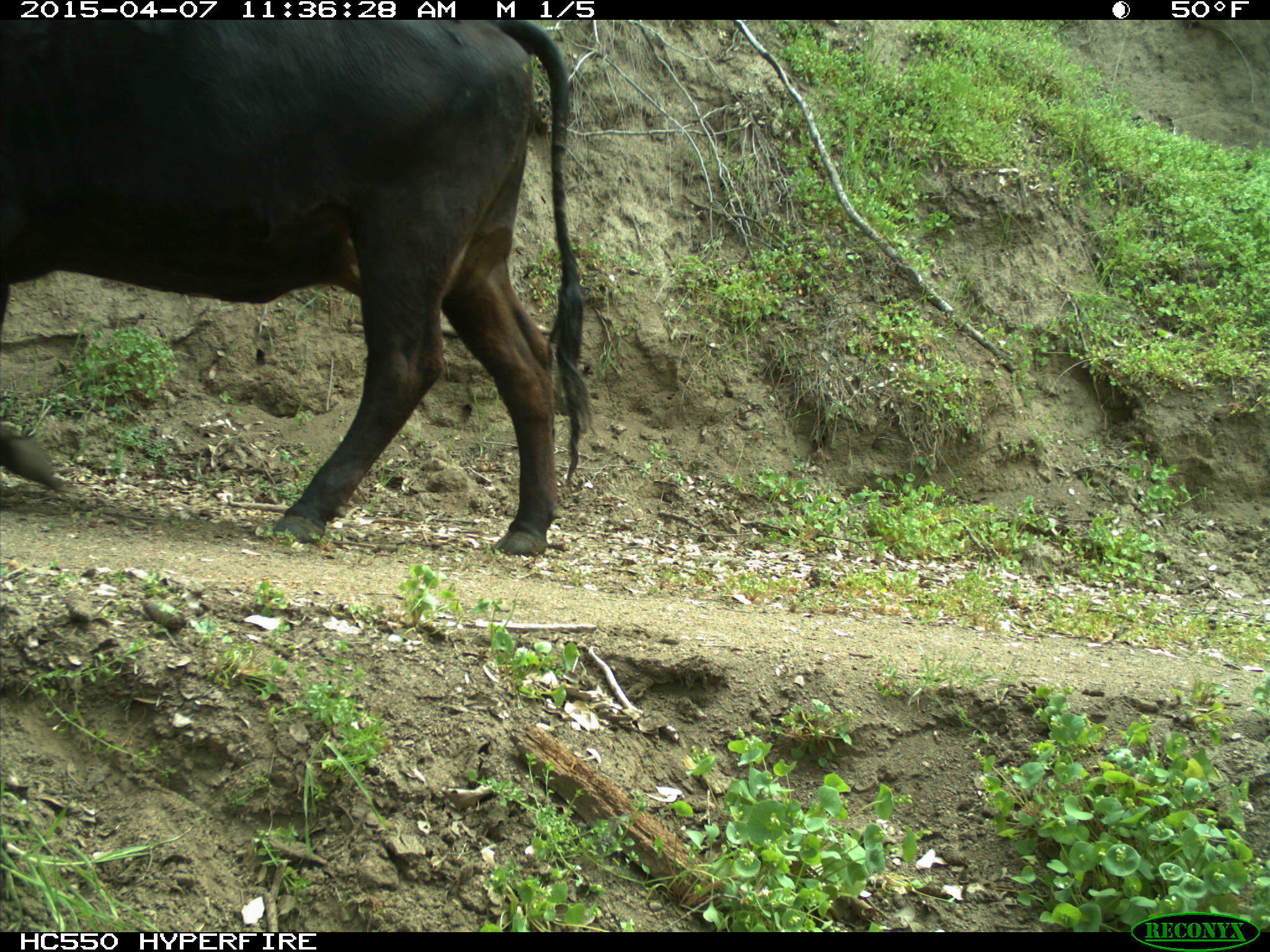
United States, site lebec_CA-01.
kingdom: Animalia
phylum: Chordata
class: Mammalia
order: Artiodactyla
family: Bovidae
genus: Bos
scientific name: Bos taurus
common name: domestic cow